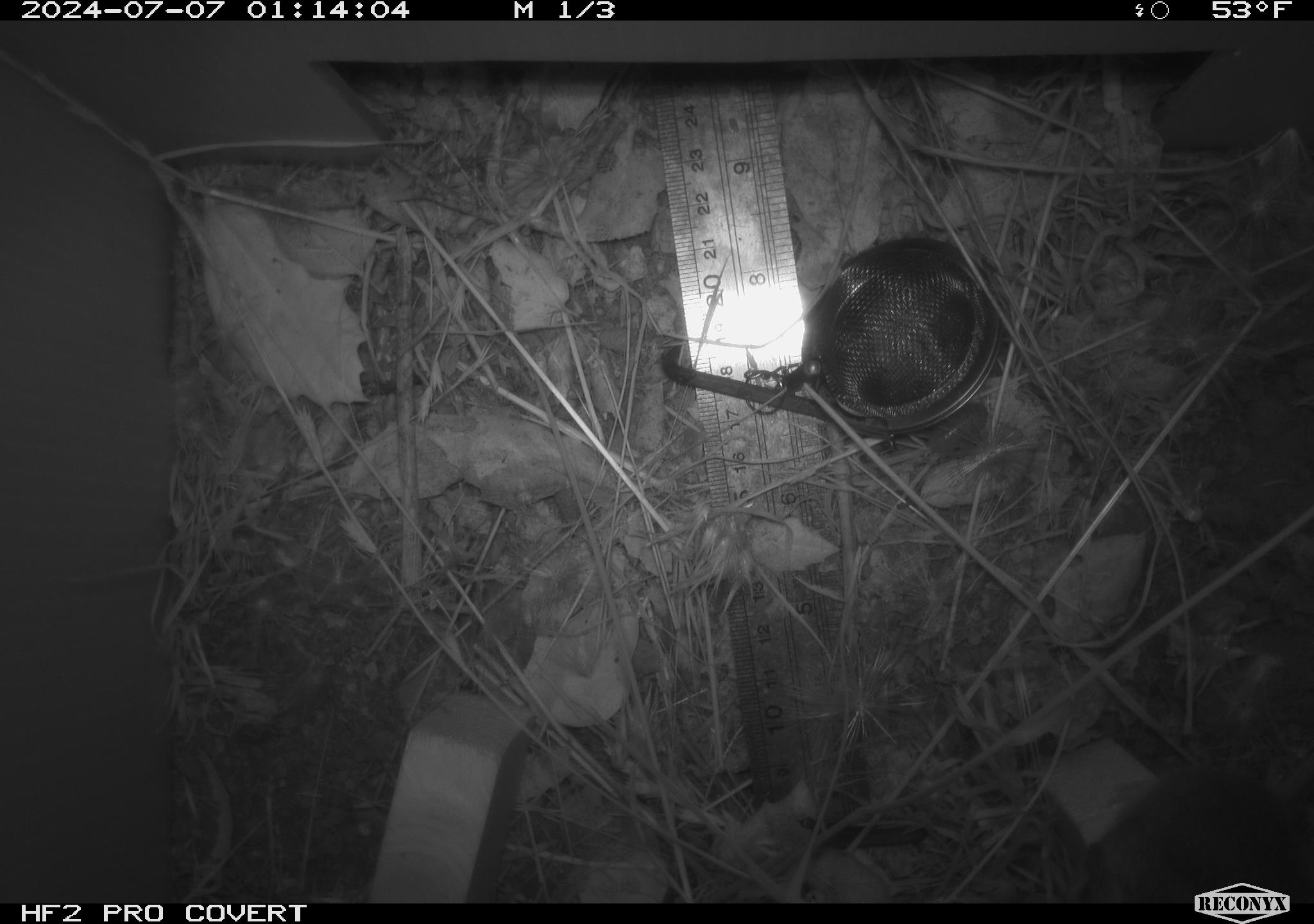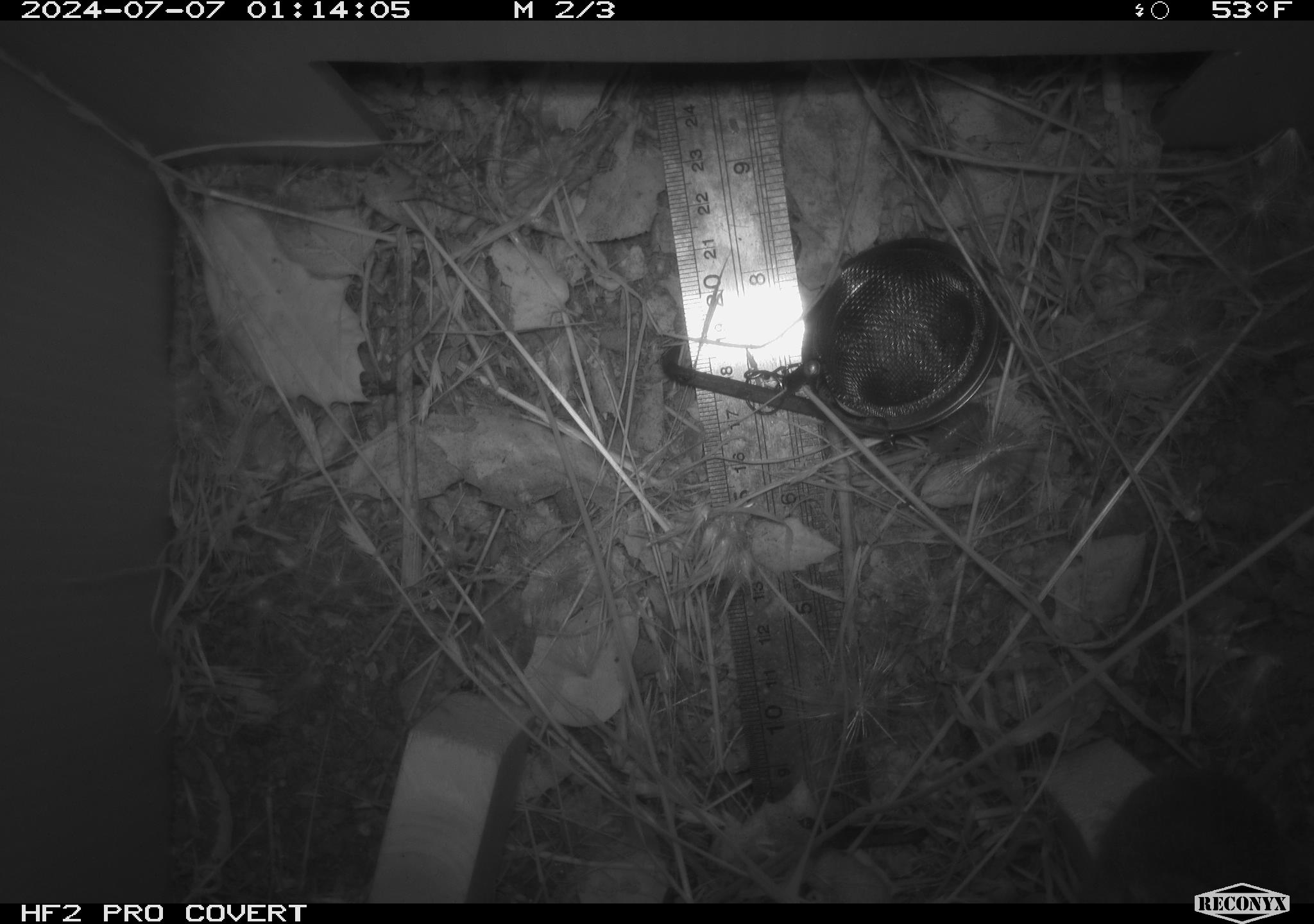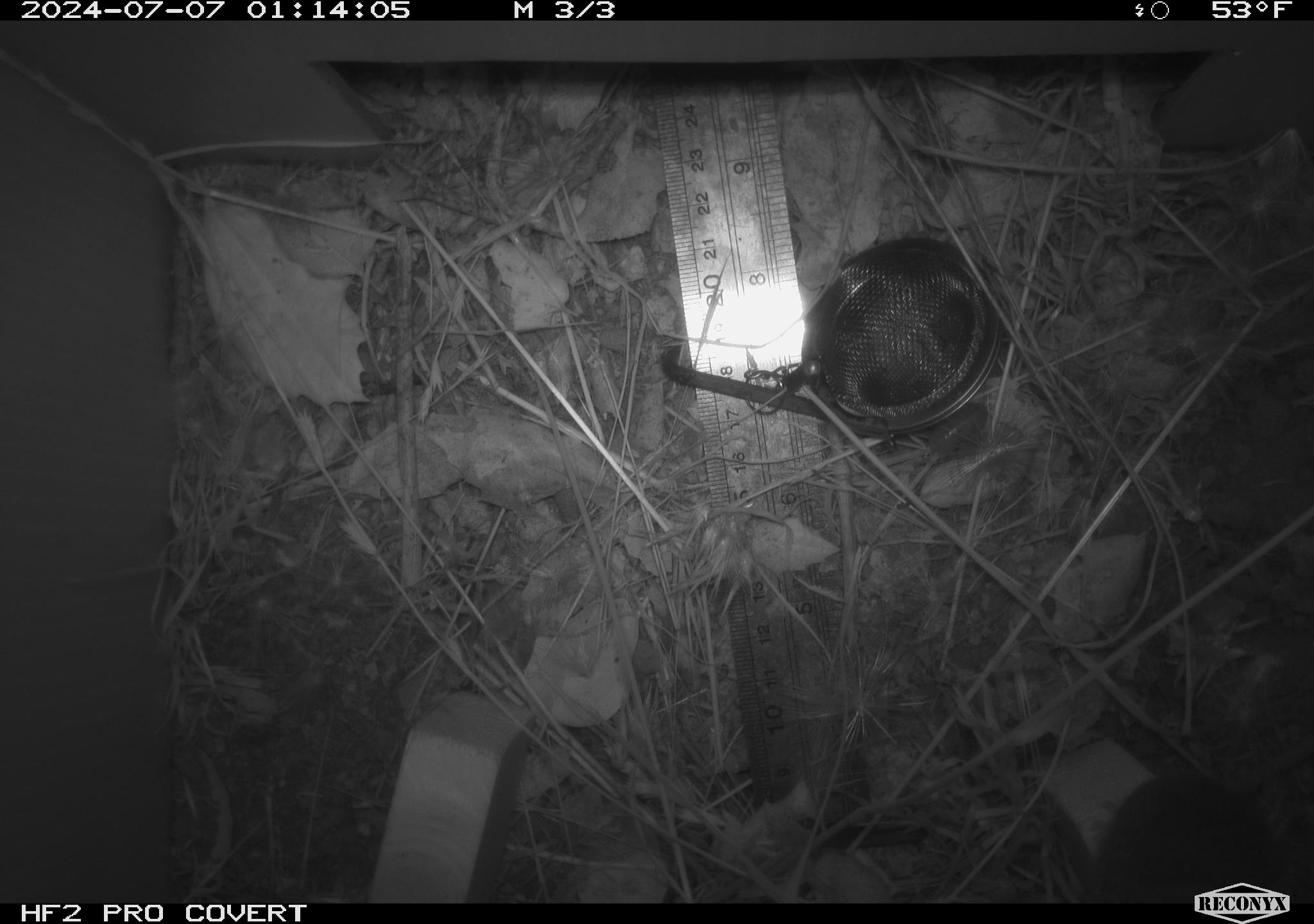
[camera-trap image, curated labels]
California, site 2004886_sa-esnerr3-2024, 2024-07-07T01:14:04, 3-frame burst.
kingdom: Animalia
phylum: Chordata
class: Mammalia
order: Rodentia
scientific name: Rodentia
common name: rodent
Rodent (Rodentia).